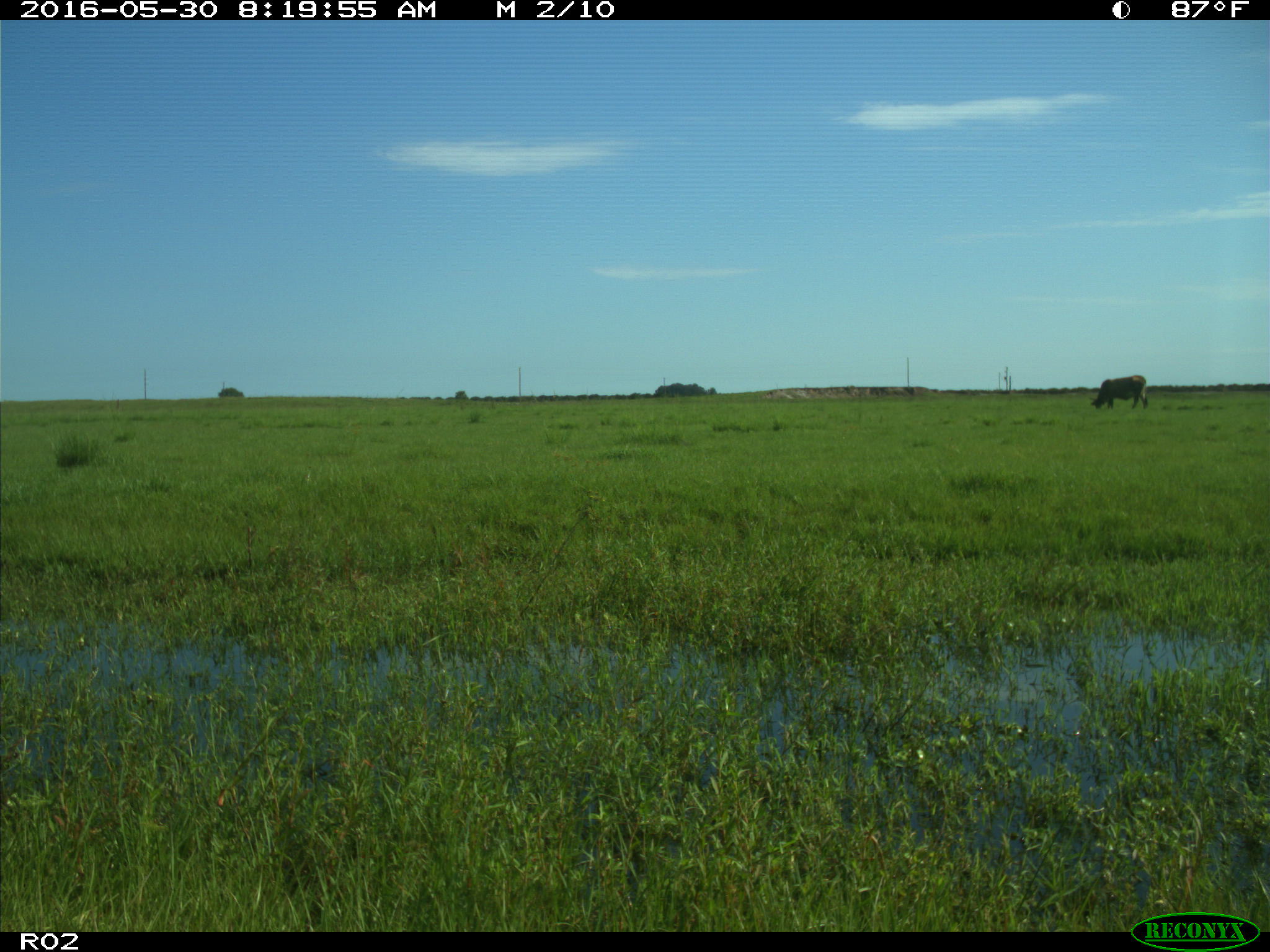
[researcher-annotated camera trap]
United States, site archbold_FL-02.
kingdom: Animalia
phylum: Chordata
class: Mammalia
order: Artiodactyla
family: Bovidae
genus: Bos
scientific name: Bos taurus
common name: domestic cow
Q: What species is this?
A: Bos taurus (domestic cow).